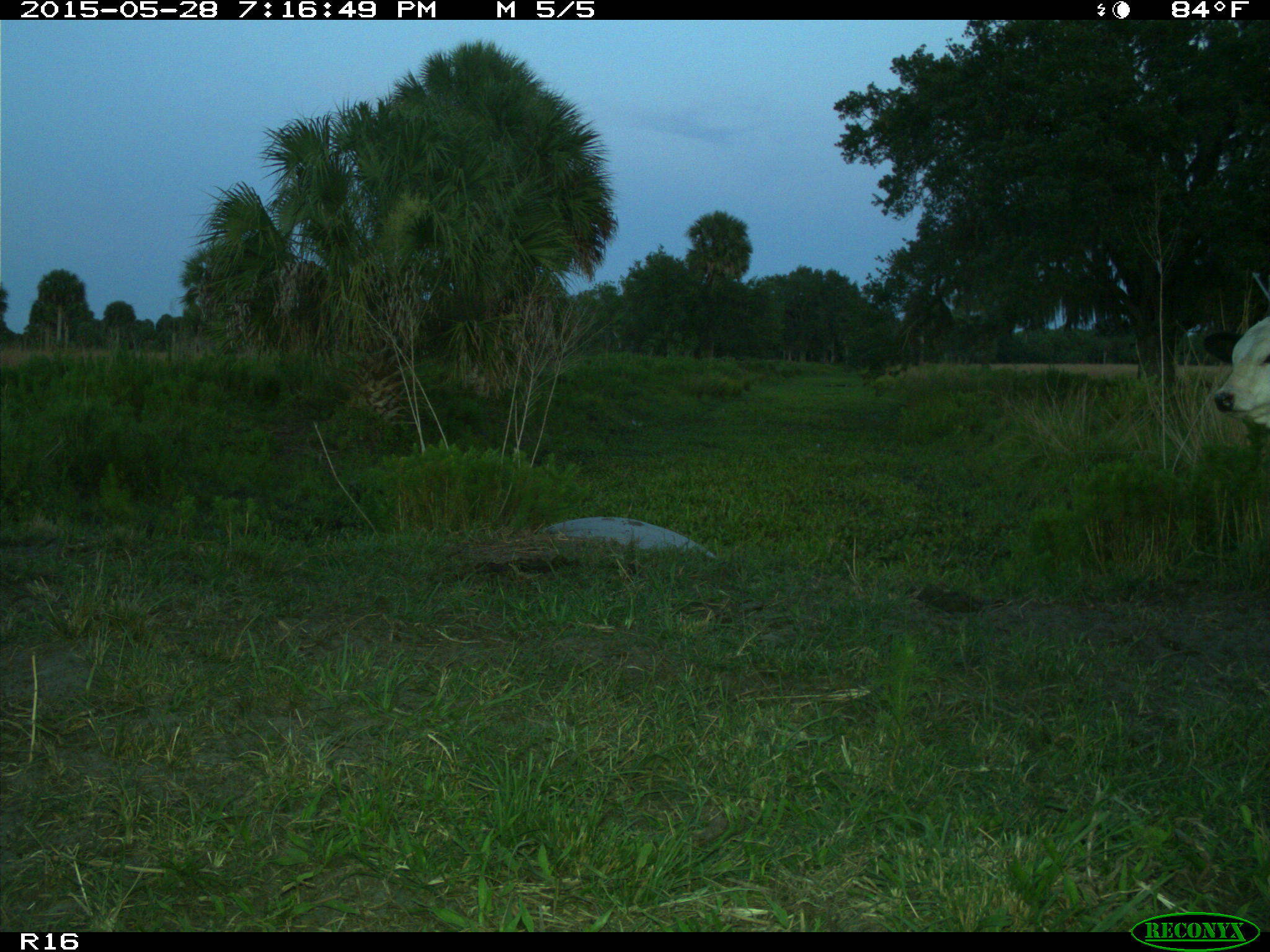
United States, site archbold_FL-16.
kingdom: Animalia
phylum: Chordata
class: Mammalia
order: Artiodactyla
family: Bovidae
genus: Bos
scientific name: Bos taurus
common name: domestic cow